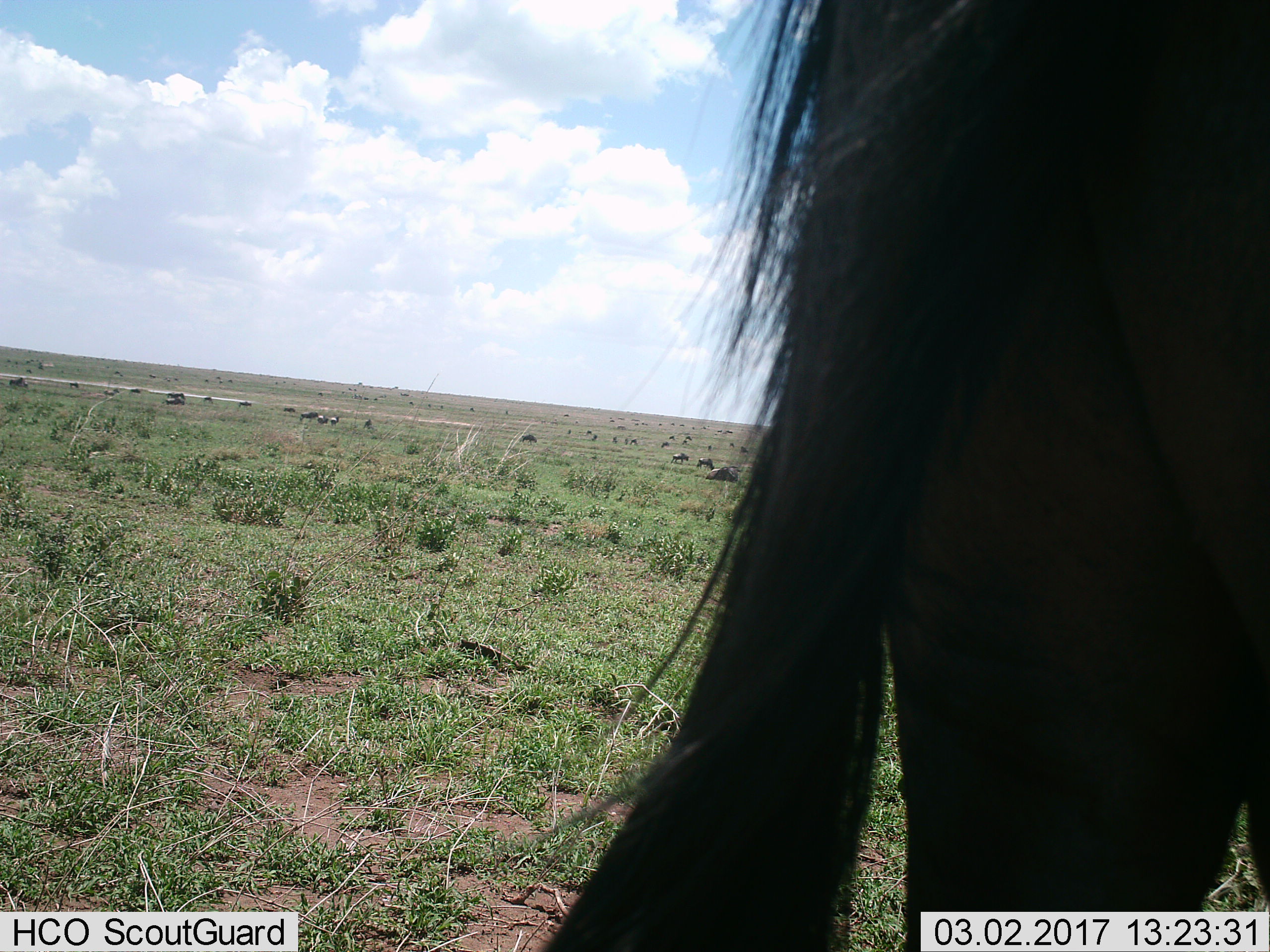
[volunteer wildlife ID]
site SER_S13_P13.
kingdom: Animalia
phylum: Chordata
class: Mammalia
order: Artiodactyla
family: Bovidae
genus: Connochaetes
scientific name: Connochaetes taurinus taurinus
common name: blue wildebeest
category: wildebeestblue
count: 1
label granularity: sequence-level